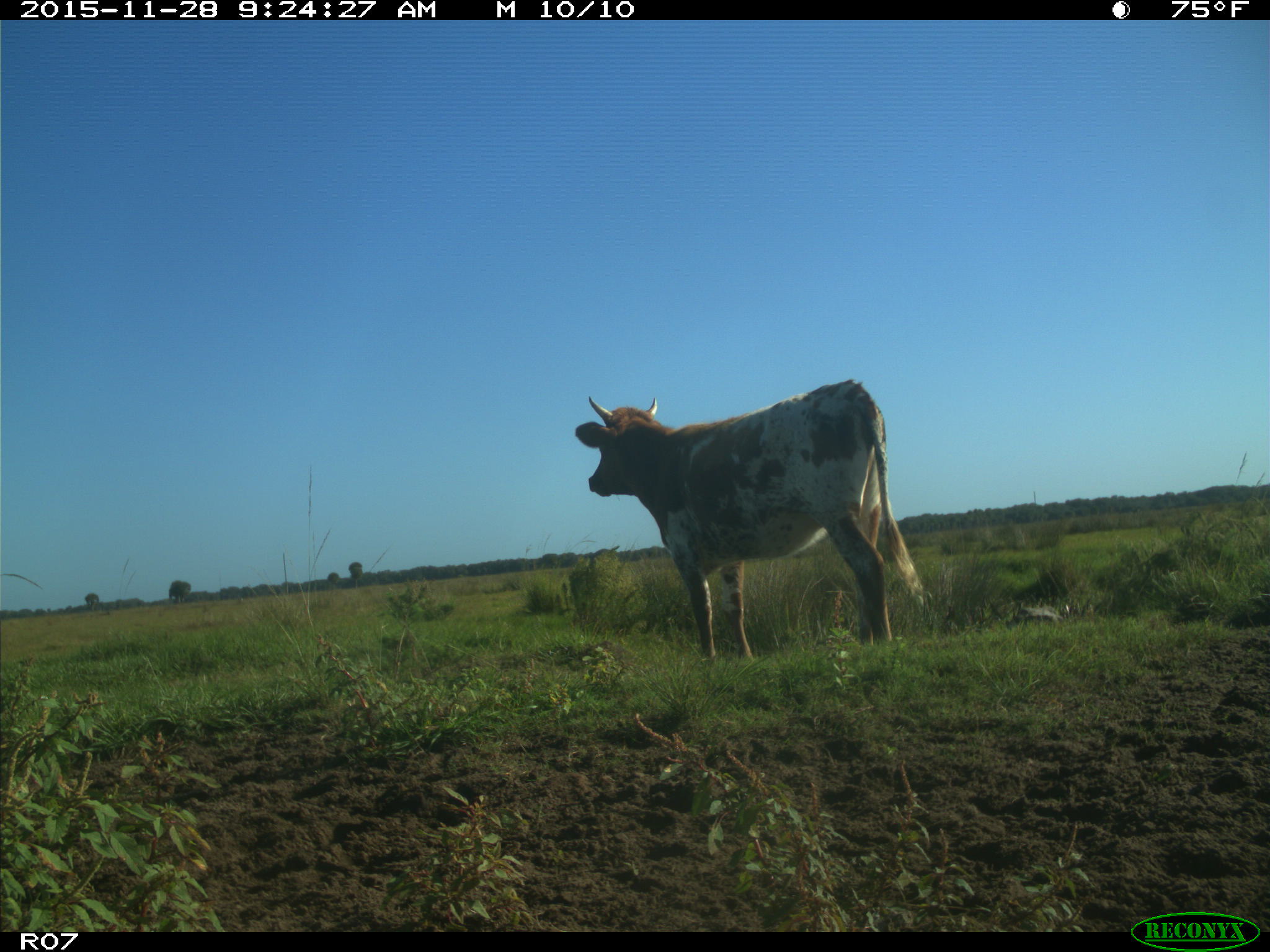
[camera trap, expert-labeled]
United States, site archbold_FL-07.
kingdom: Animalia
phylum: Chordata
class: Mammalia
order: Artiodactyla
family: Bovidae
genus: Bos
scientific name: Bos taurus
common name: domestic cow